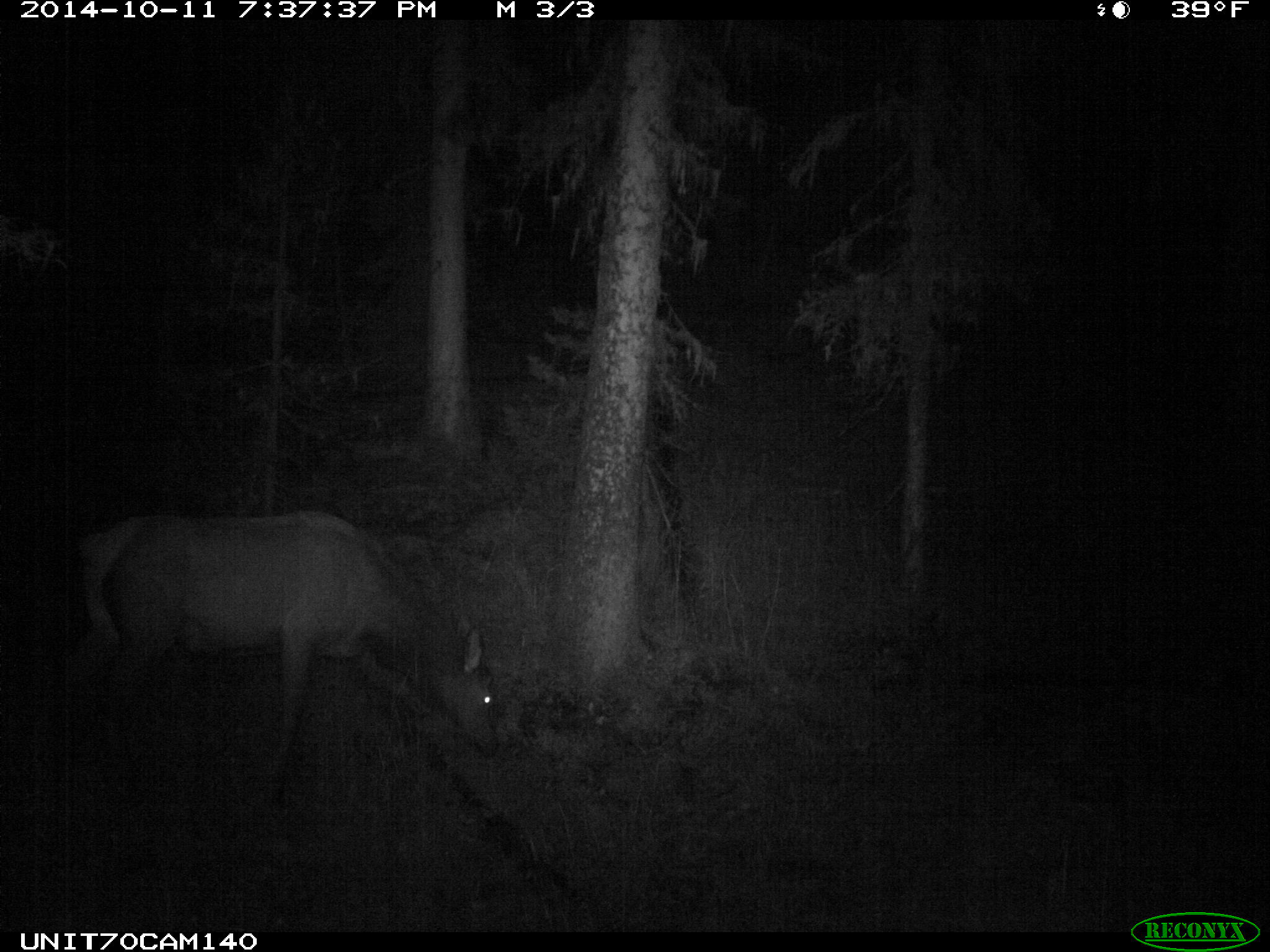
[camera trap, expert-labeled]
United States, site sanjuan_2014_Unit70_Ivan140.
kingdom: Animalia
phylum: Chordata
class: Mammalia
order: Artiodactyla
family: Cervidae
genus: Cervus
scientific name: Cervus elaphus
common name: red deer